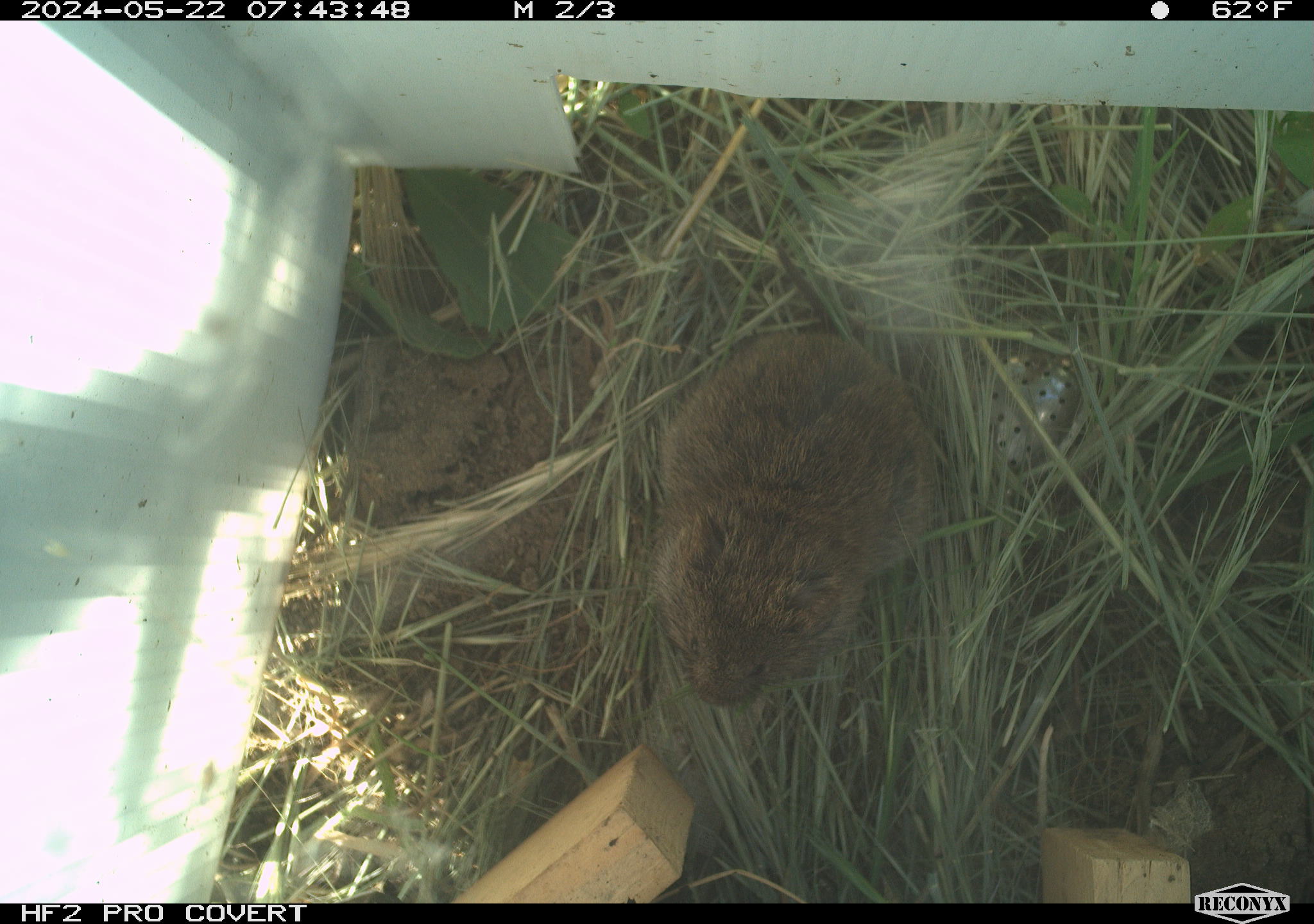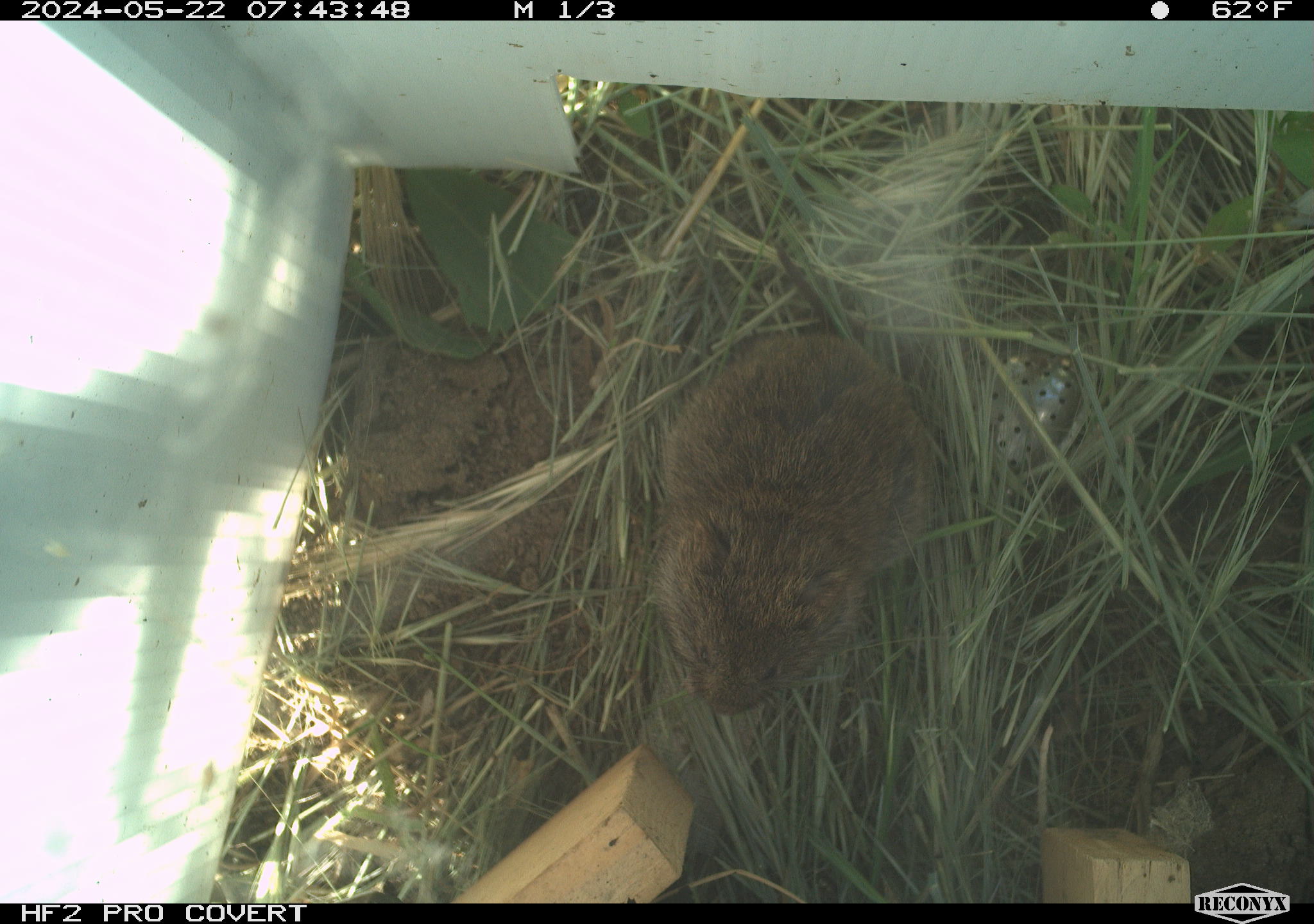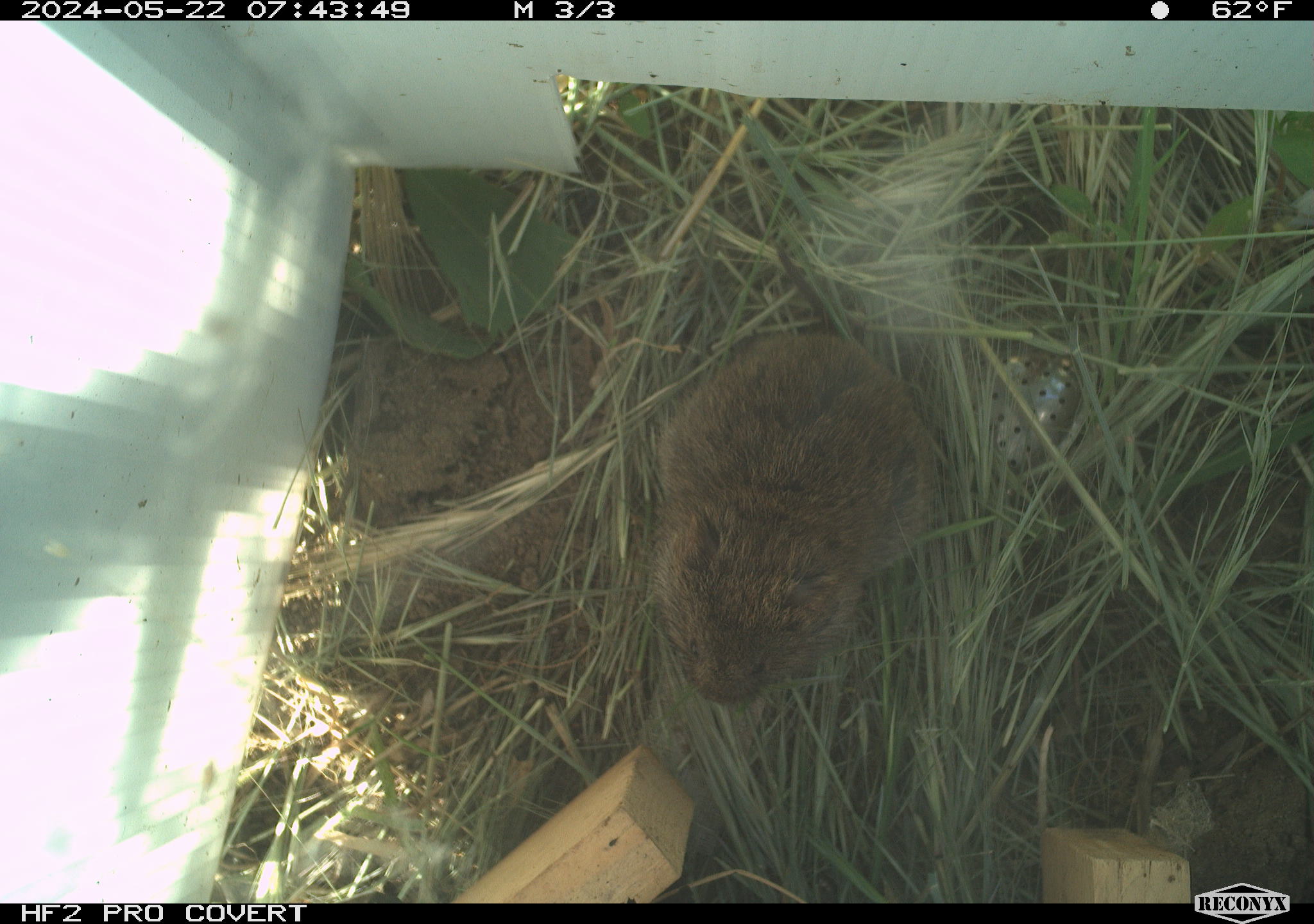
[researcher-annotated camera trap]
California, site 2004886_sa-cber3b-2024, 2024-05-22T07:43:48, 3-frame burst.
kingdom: Animalia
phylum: Chordata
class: Mammalia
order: Rodentia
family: Cricetidae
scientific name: Arvicolinae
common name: voles, lemmings, and muskrats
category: arvicolinae subfamily